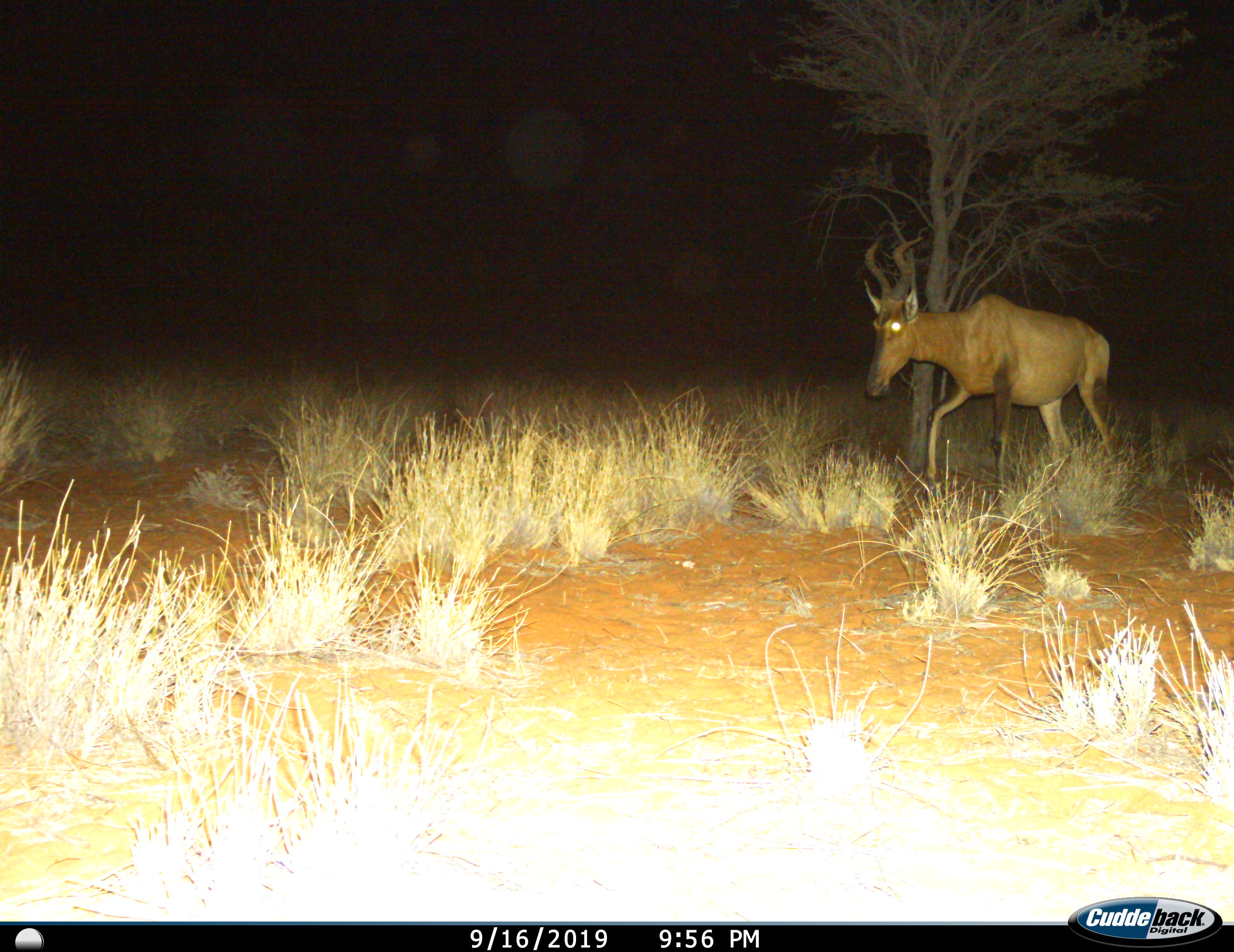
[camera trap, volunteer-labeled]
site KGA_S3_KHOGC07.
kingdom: Animalia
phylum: Chordata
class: Mammalia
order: Artiodactyla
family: Bovidae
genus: Alcelaphus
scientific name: Alcelaphus buselaphus caama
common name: red hartebeest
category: hartebeestred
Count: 1.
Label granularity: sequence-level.